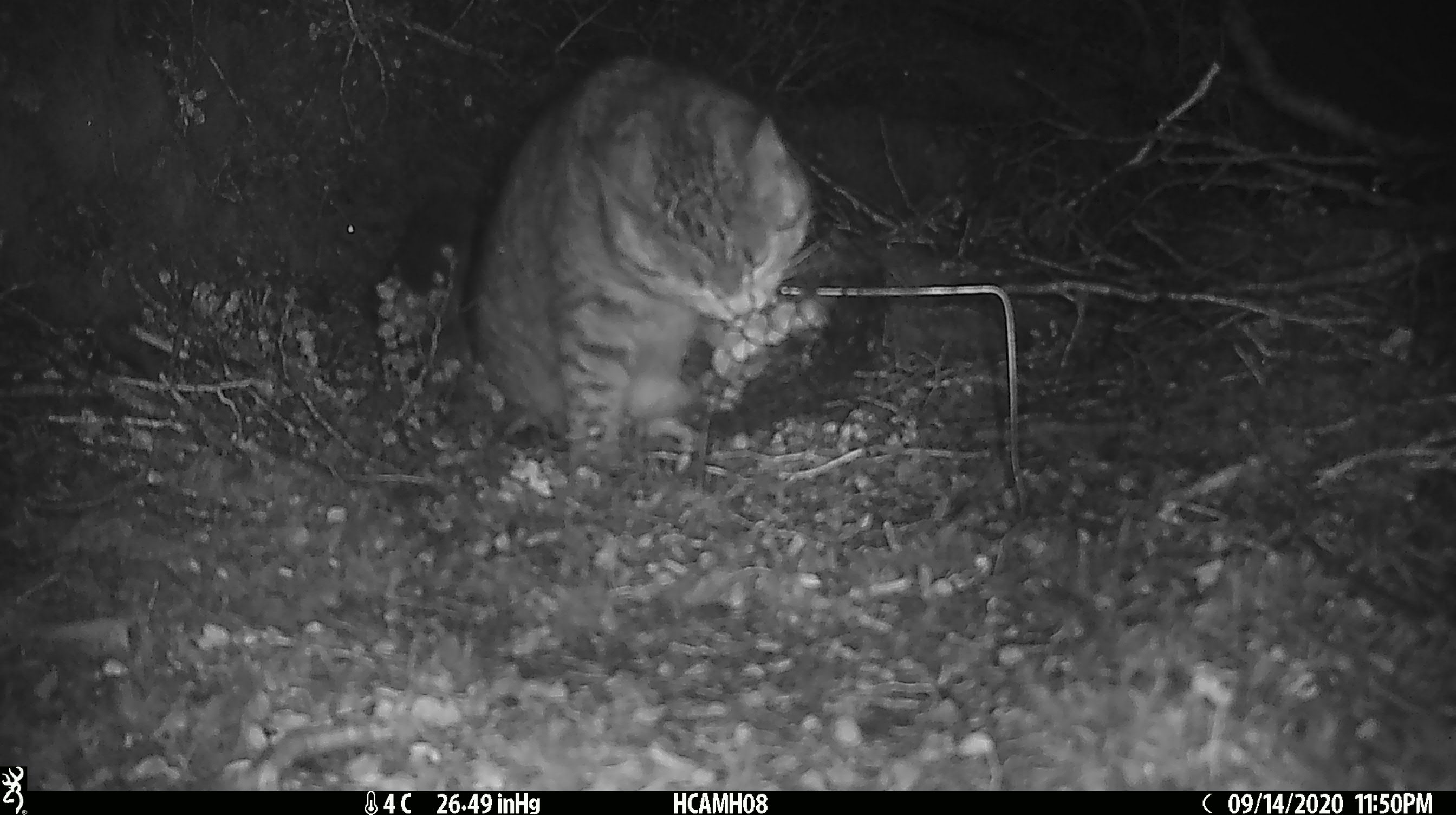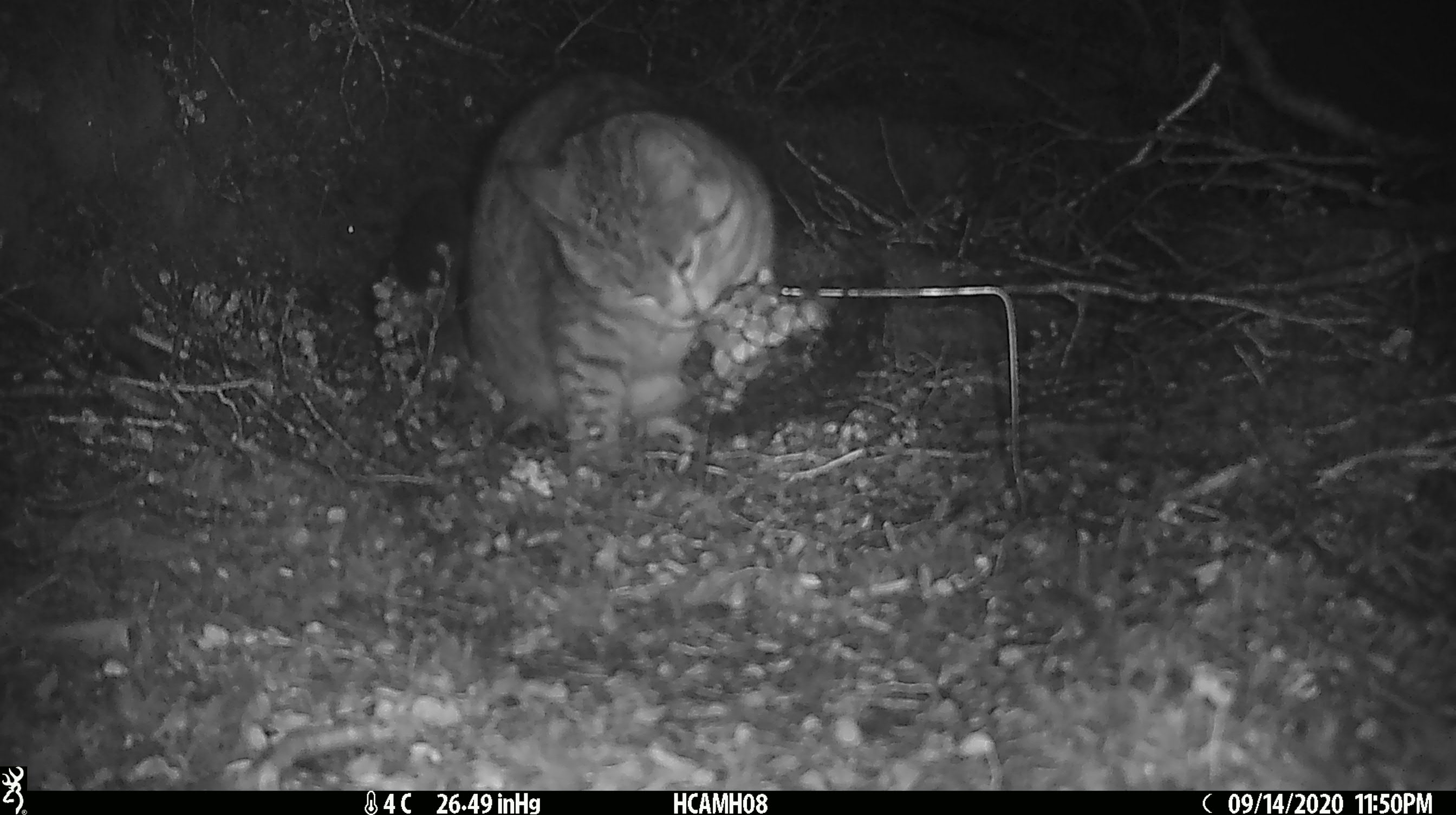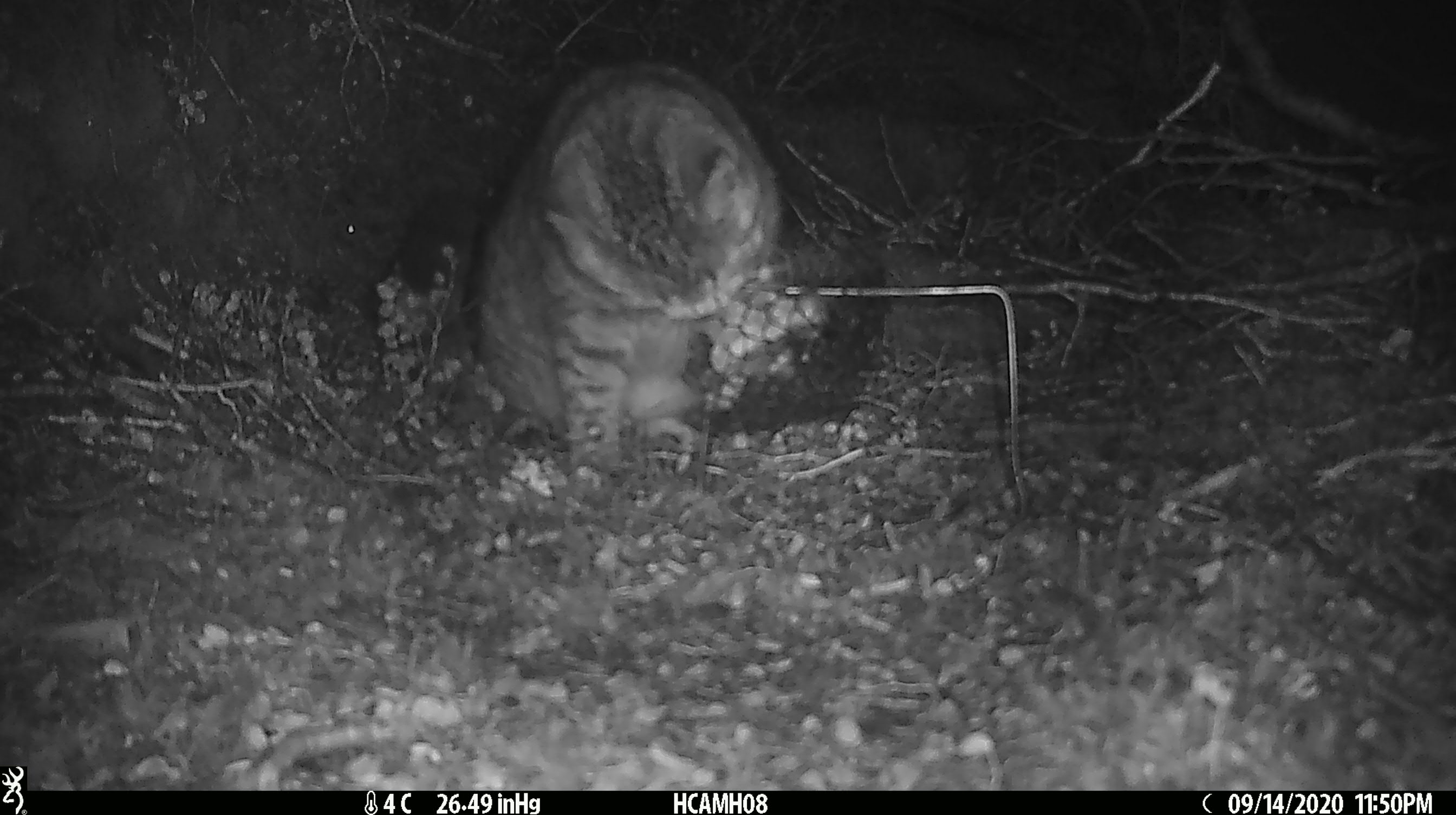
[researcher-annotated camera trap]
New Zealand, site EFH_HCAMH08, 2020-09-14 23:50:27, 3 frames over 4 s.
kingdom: Animalia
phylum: Chordata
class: Mammalia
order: Carnivora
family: Felidae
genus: Felis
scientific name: Felis catus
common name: domestic cat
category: cat